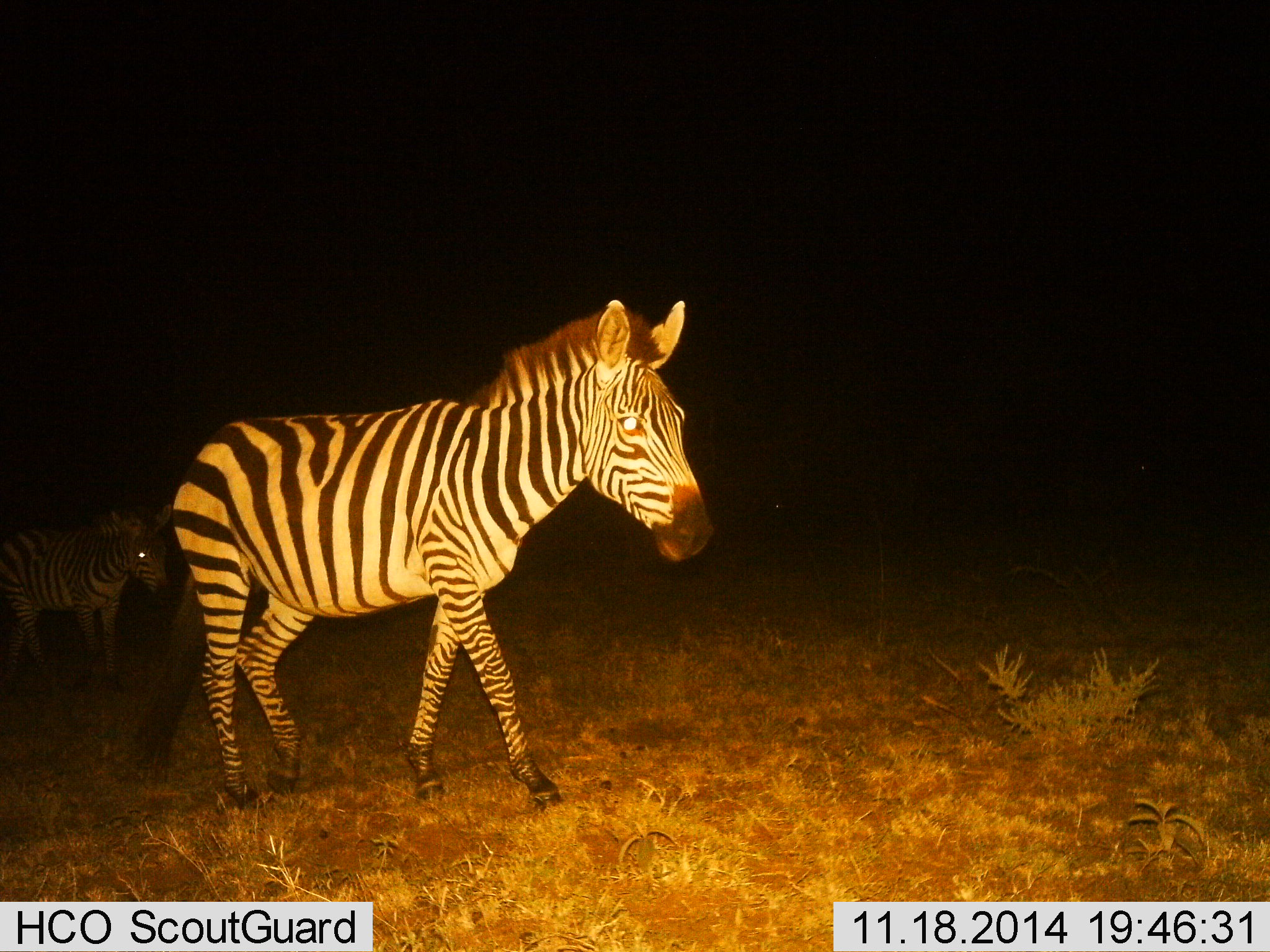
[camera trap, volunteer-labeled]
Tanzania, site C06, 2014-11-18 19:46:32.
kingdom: Animalia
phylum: Chordata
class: Mammalia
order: Perissodactyla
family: Equidae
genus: Equus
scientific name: Equus quagga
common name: plains zebra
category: zebra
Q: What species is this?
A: Zebra (plains zebra) (Equus quagga).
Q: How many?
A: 2.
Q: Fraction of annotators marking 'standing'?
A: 0%.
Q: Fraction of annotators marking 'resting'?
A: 0%.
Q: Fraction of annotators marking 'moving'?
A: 100%.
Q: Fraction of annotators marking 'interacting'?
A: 0%.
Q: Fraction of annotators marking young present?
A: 20%.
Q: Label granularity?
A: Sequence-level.